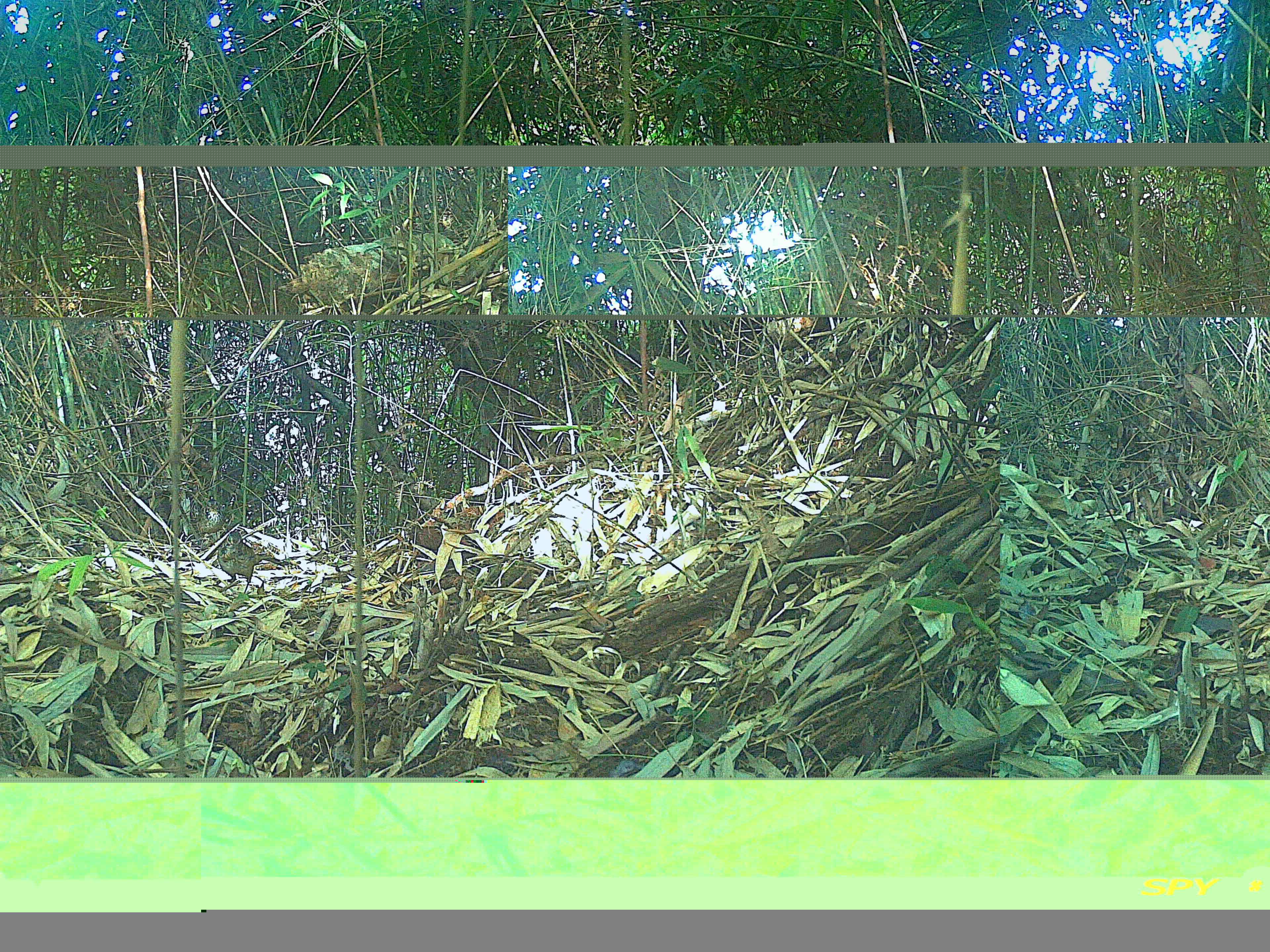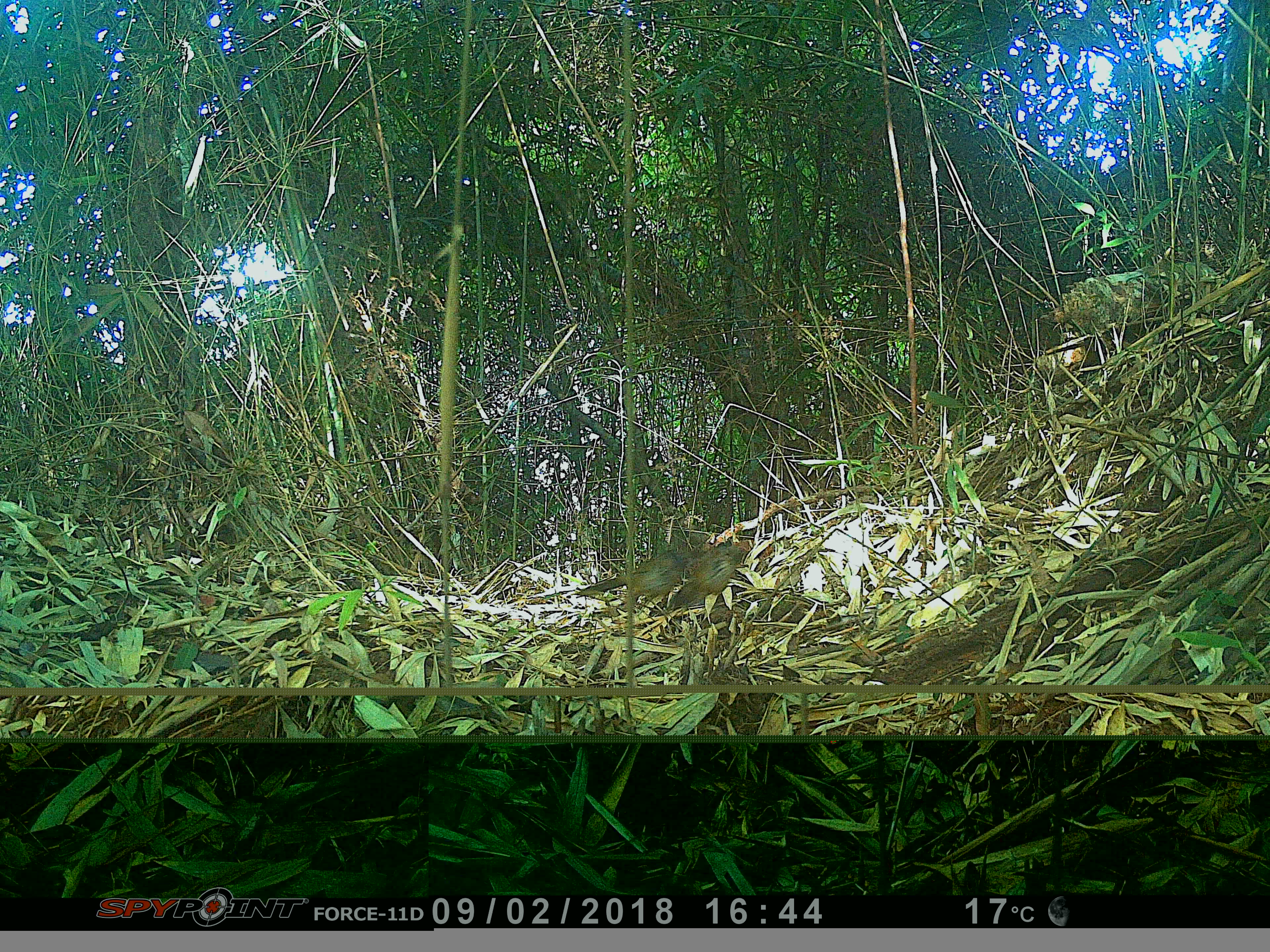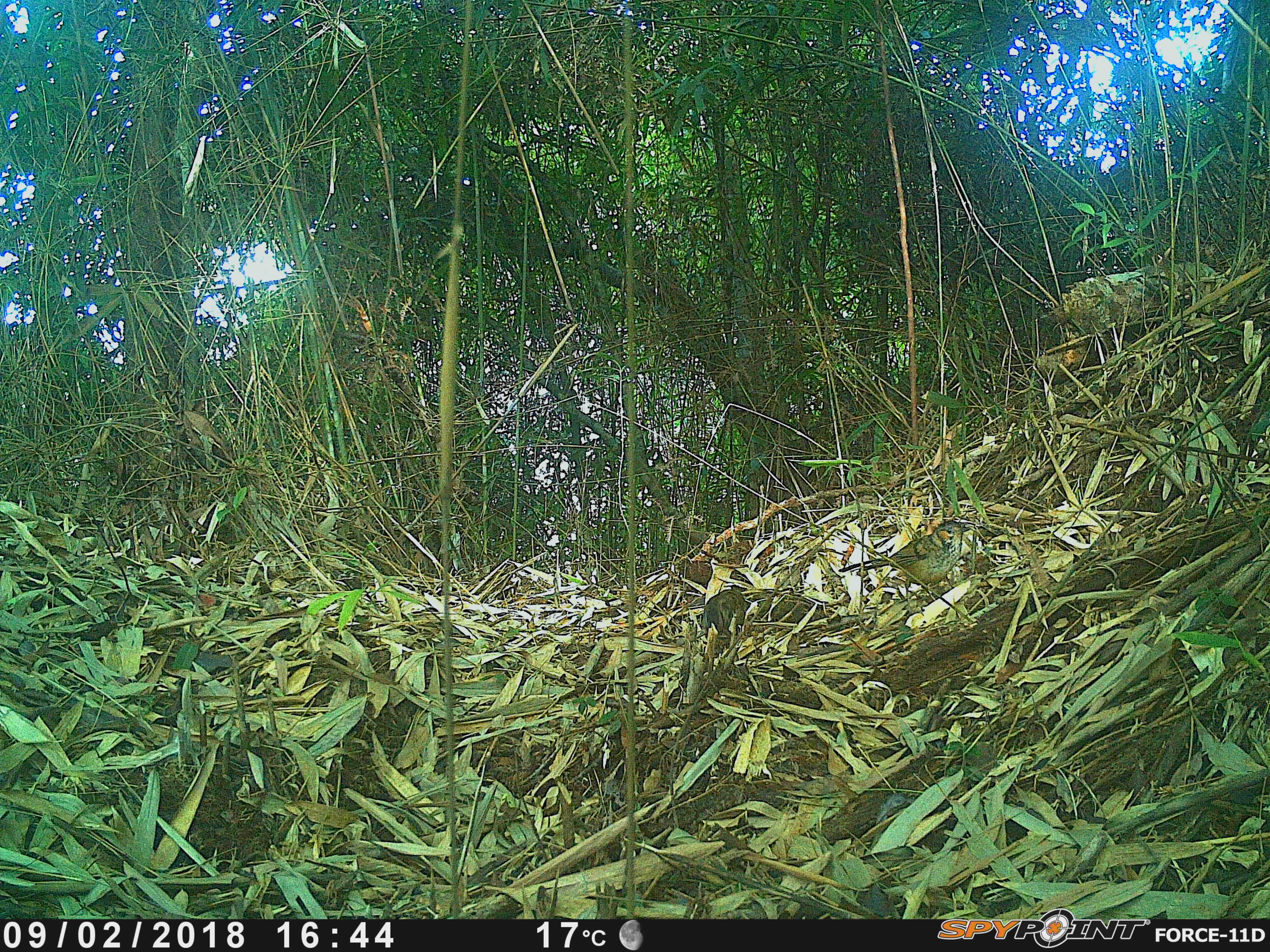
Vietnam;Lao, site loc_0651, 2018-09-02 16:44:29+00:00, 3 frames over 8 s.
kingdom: Animalia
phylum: Chordata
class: Aves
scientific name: Aves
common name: bird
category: unidentified bird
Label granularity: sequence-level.